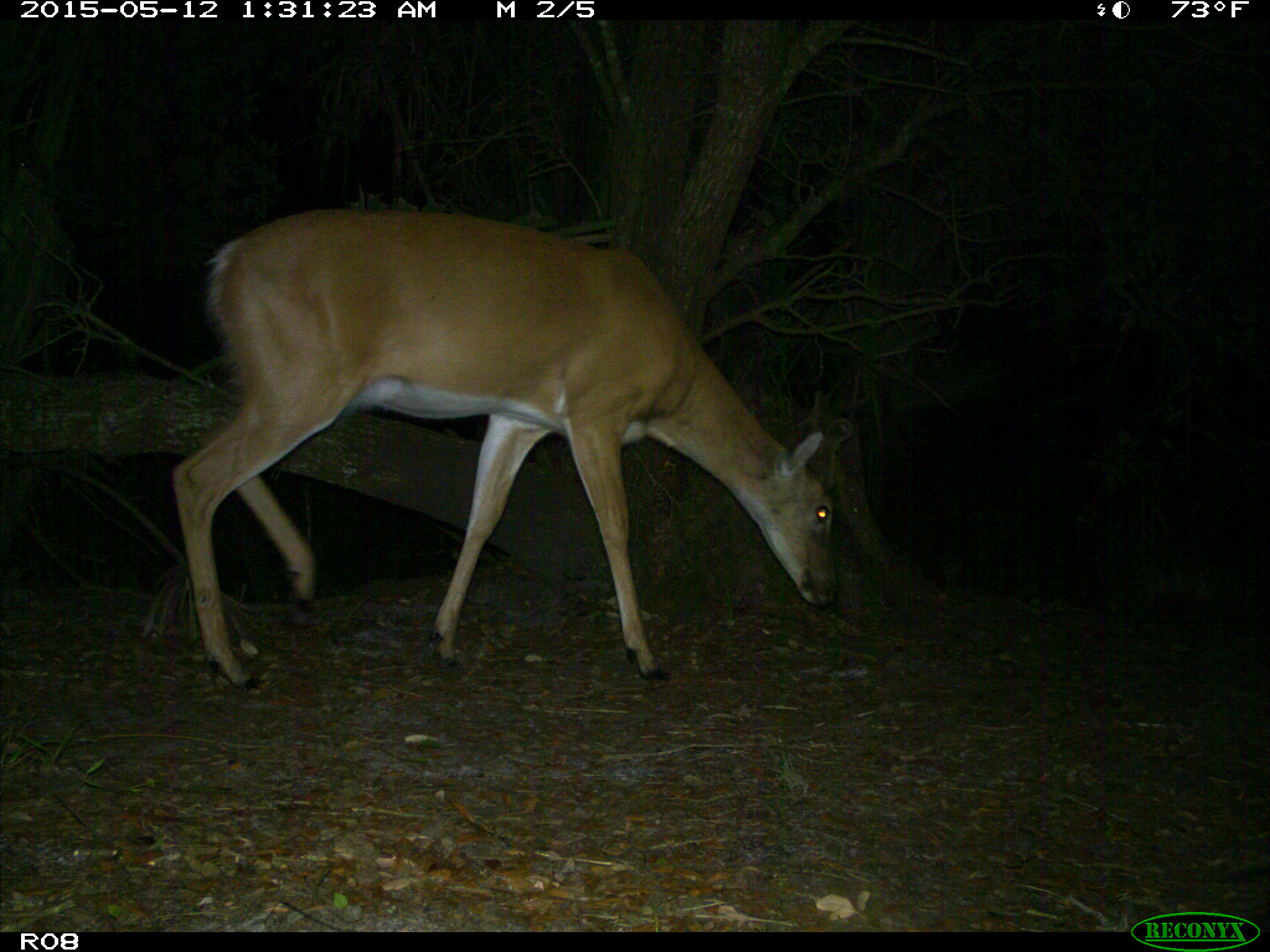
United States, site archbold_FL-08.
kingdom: Animalia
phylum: Chordata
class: Mammalia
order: Artiodactyla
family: Cervidae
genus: Odocoileus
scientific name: Odocoileus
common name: deer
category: unidentified deer